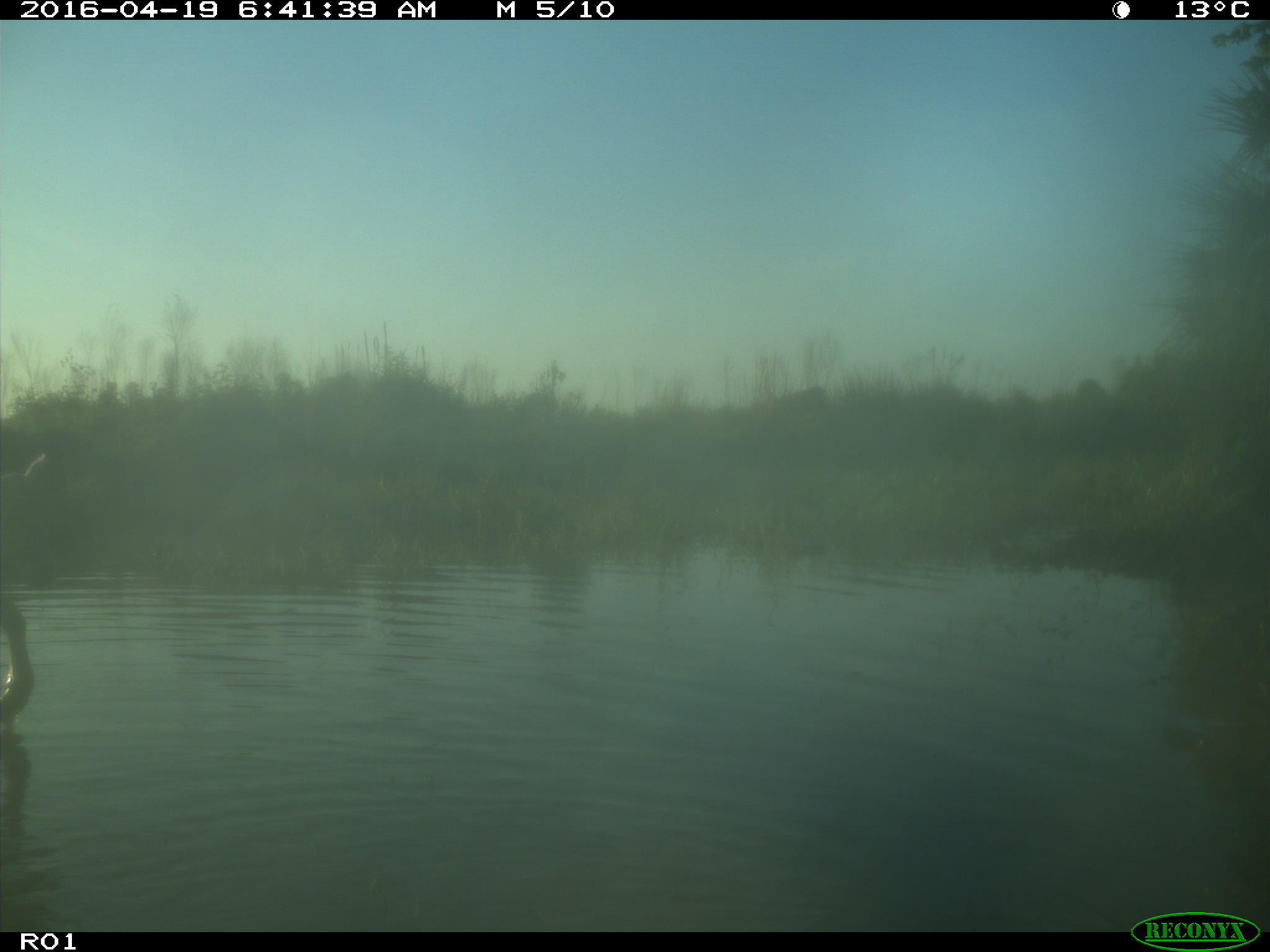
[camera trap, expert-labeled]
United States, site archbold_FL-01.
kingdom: Animalia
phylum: Chordata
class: Mammalia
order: Artiodactyla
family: Bovidae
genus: Bos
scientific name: Bos taurus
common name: domestic cow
Bos taurus (domestic cow).